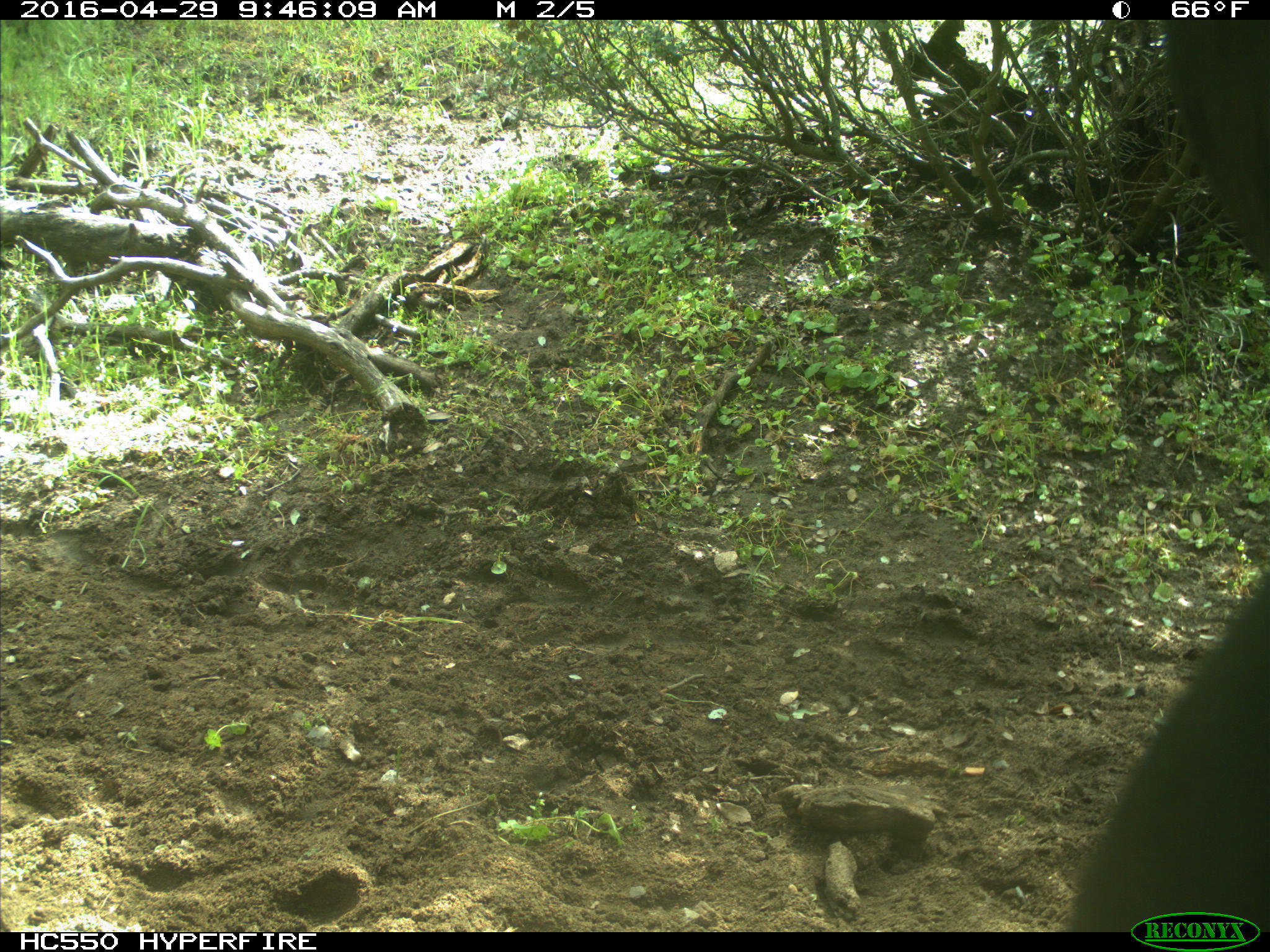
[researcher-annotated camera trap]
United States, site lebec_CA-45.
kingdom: Animalia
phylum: Chordata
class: Mammalia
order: Artiodactyla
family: Bovidae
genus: Bos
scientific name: Bos taurus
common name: domestic cow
Bos taurus (domestic cow).